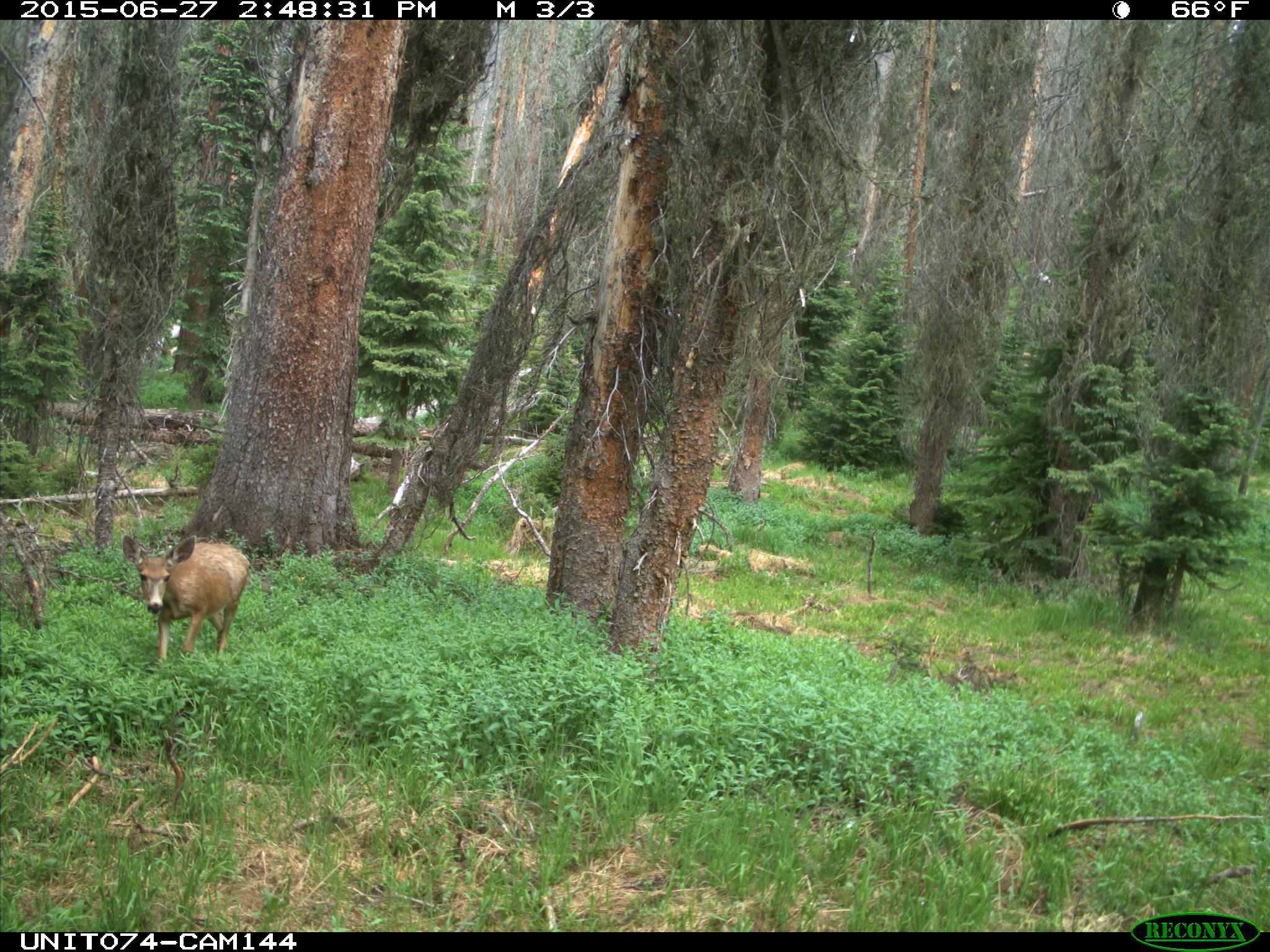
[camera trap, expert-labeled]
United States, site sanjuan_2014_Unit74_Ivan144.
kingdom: Animalia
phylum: Chordata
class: Mammalia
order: Artiodactyla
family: Cervidae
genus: Odocoileus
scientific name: Odocoileus hemionus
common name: mule deer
Odocoileus hemionus (mule deer).